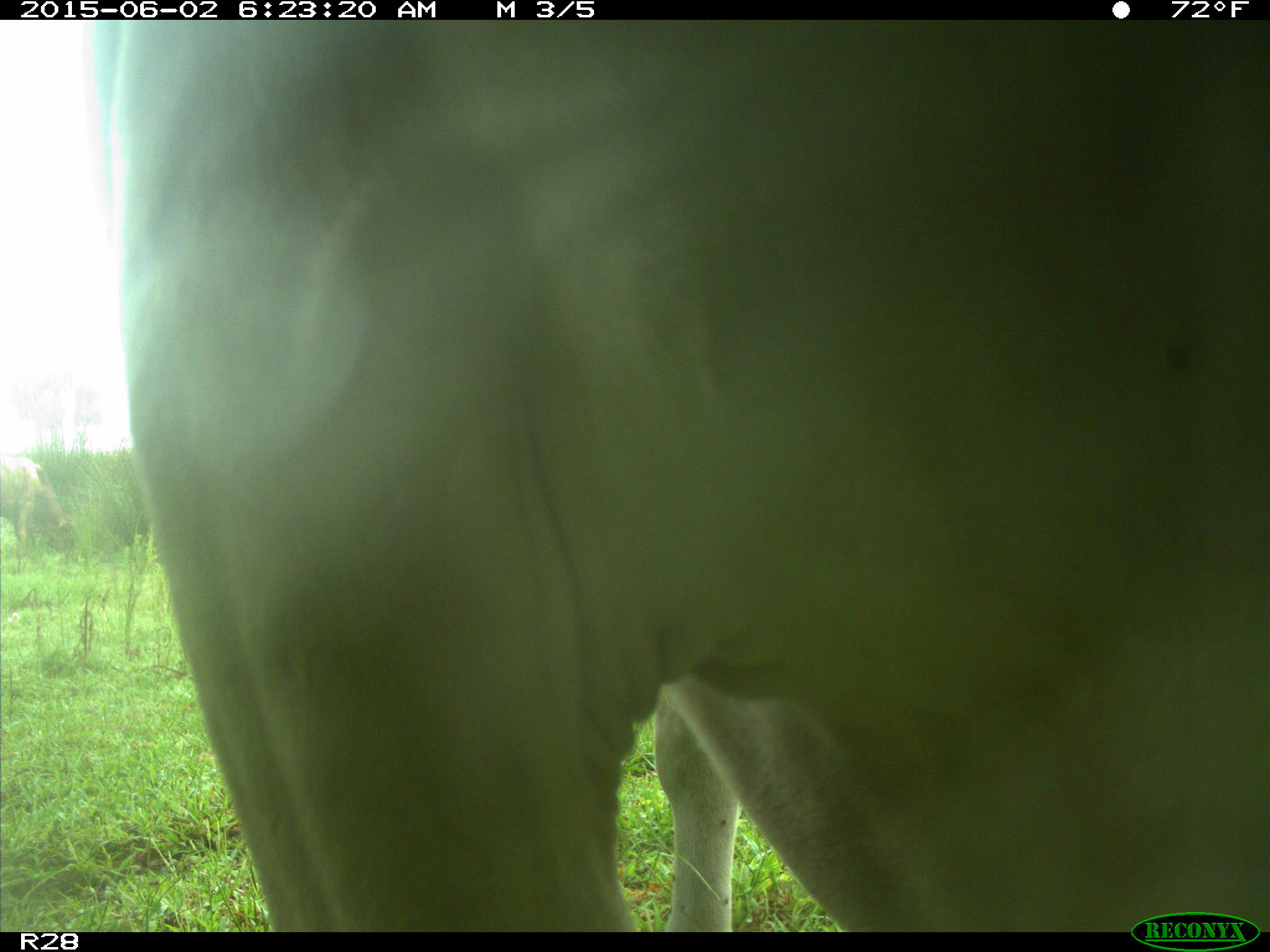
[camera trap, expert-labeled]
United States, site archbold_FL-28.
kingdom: Animalia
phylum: Chordata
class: Mammalia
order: Artiodactyla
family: Bovidae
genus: Bos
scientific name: Bos taurus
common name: domestic cow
Bos taurus (domestic cow).